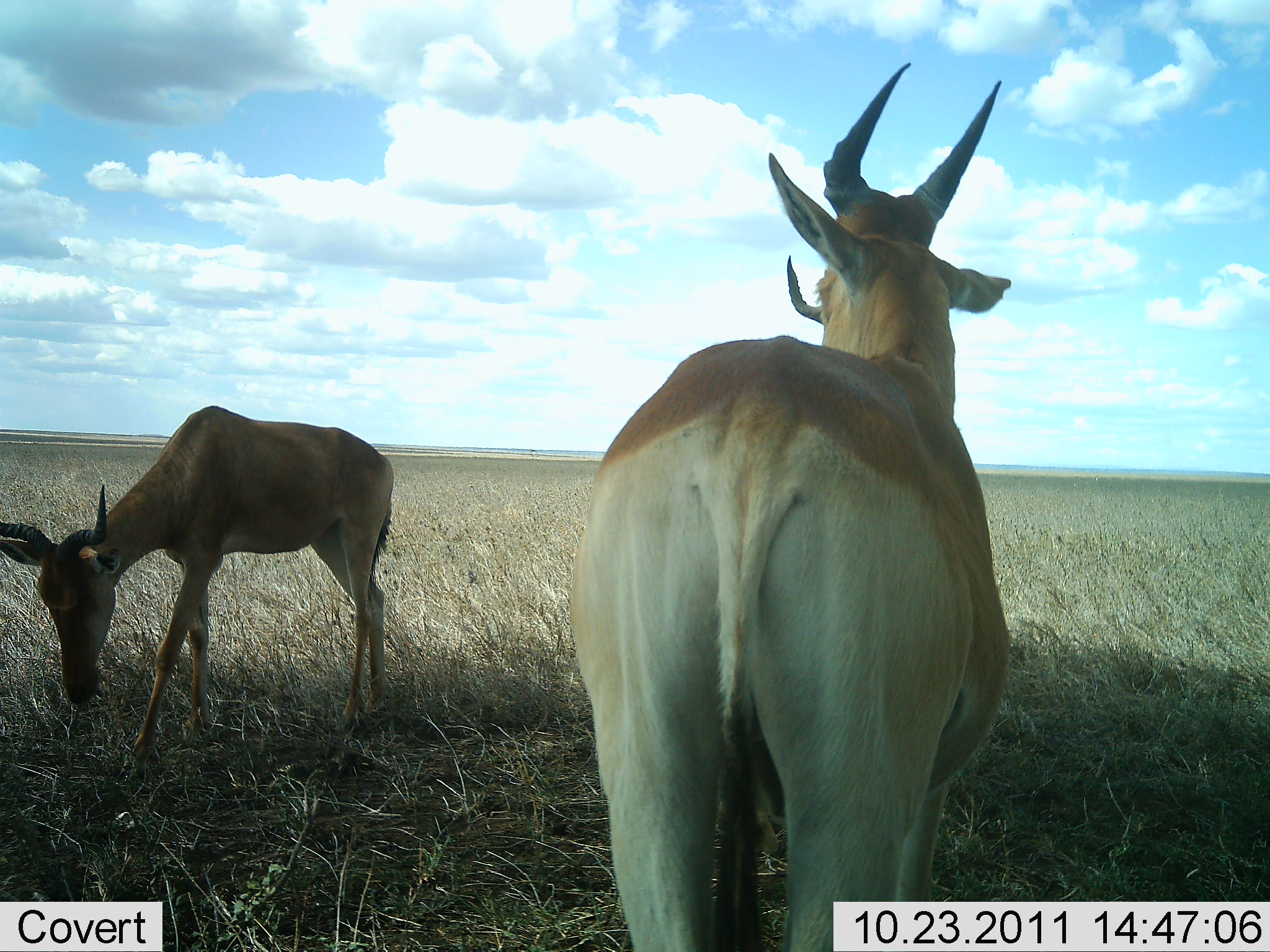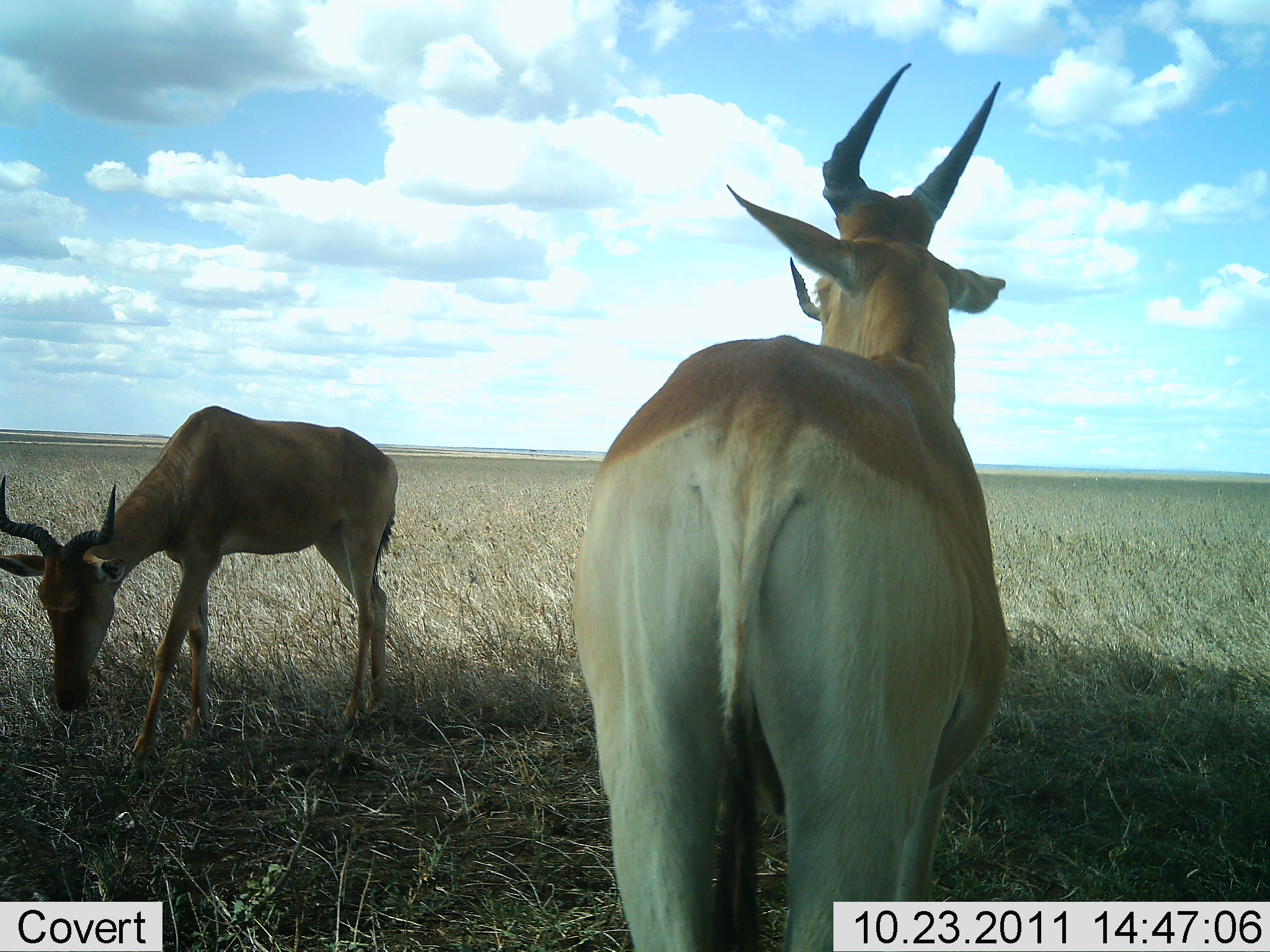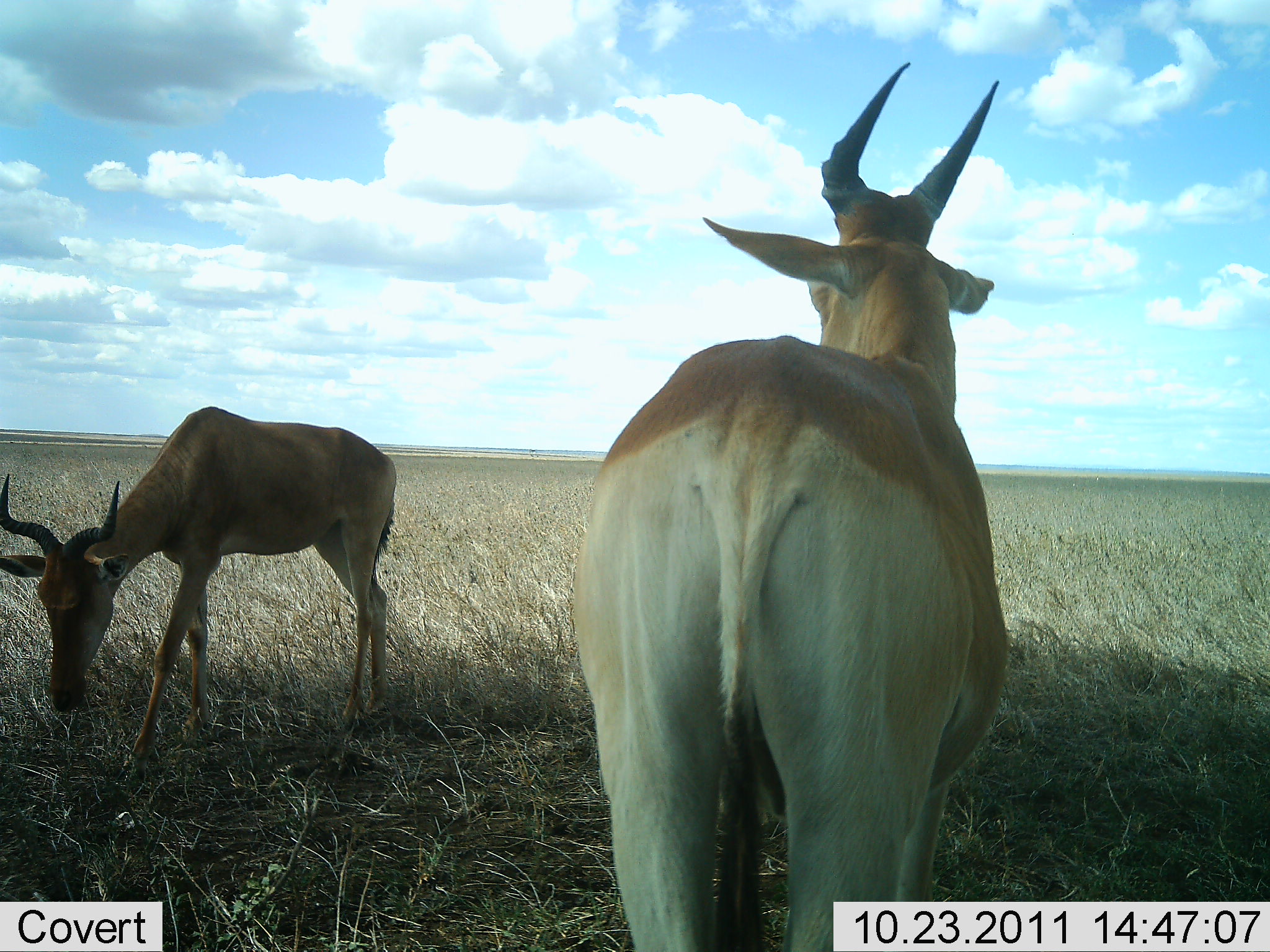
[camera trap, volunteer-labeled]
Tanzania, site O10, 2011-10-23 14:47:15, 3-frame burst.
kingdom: Animalia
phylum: Chordata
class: Mammalia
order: Artiodactyla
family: Bovidae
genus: Alcelaphus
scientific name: Alcelaphus buselaphus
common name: hartebeest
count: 2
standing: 100%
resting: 9%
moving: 0%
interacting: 0%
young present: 0%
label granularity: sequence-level